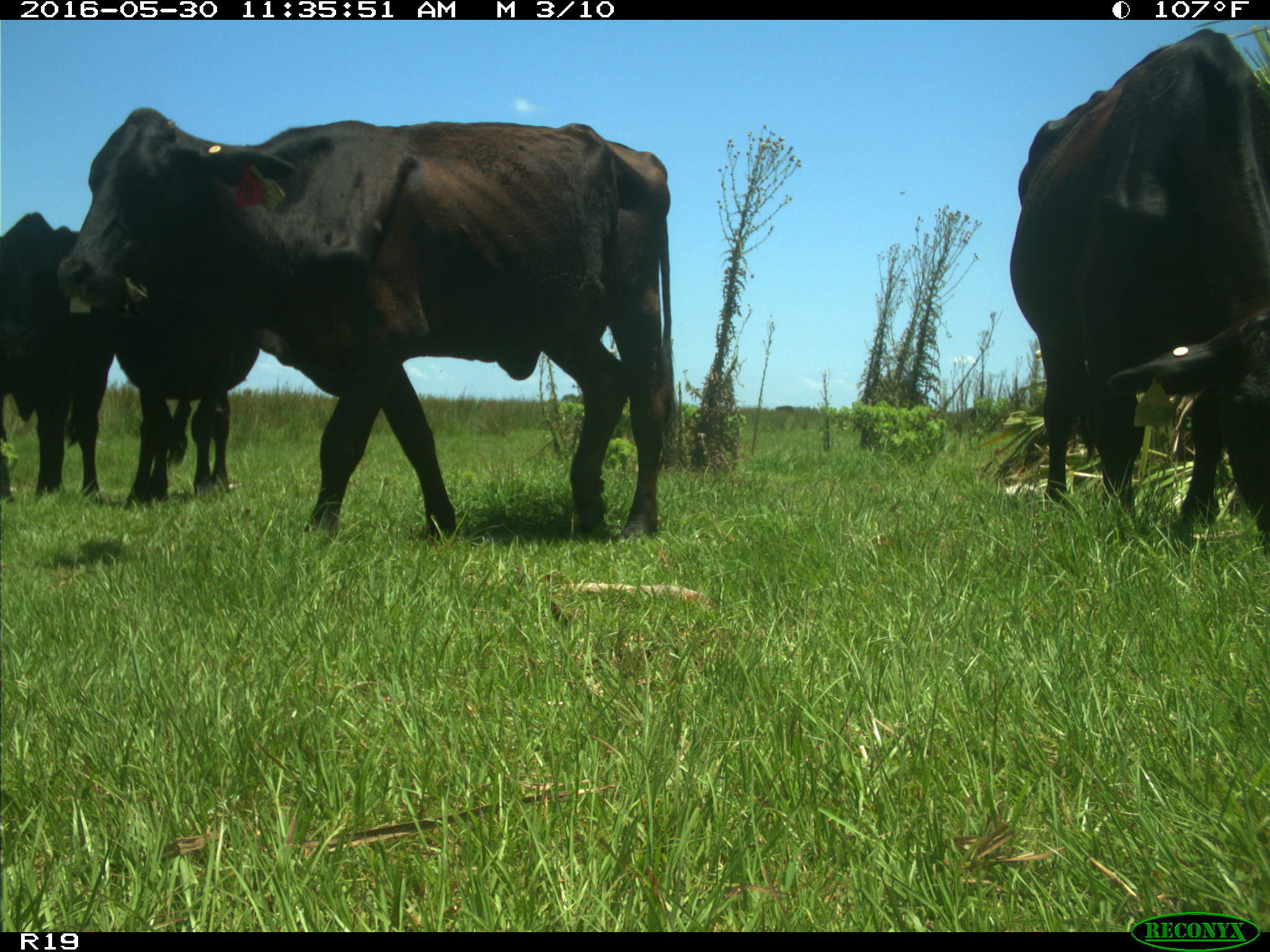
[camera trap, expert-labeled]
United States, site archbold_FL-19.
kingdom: Animalia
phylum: Chordata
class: Mammalia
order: Artiodactyla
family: Bovidae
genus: Bos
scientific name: Bos taurus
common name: domestic cow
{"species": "Bos taurus (domestic cow)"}